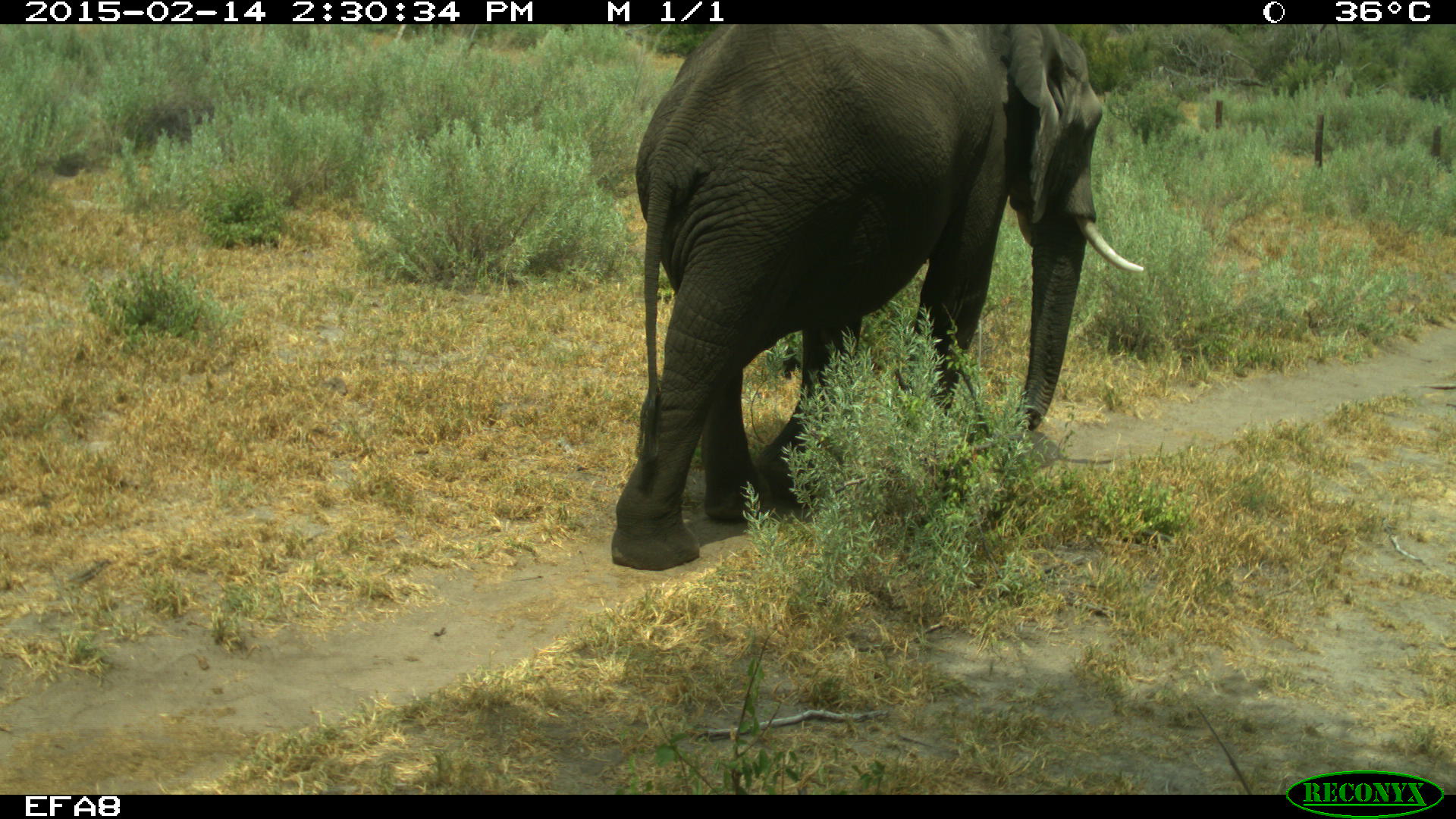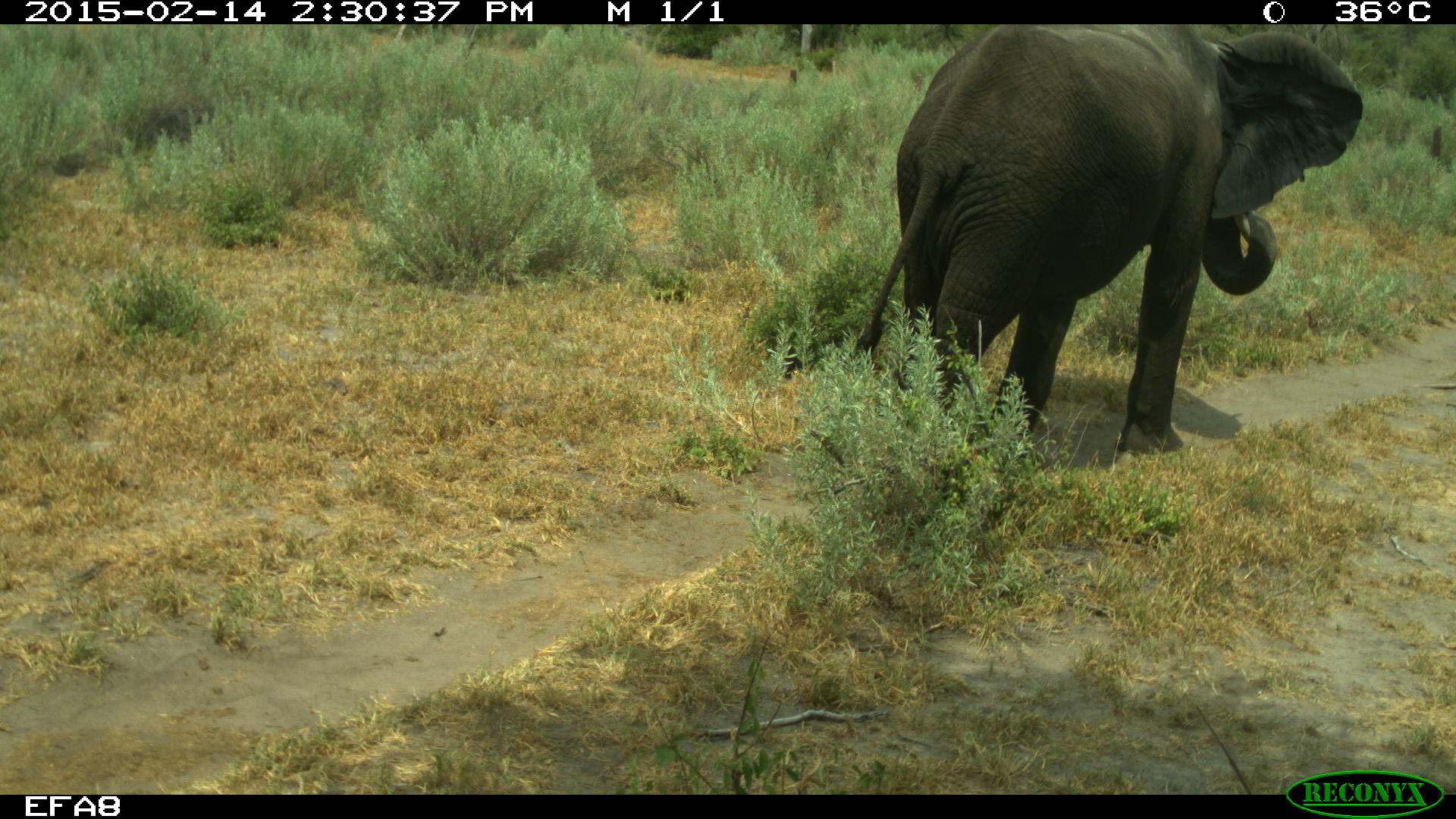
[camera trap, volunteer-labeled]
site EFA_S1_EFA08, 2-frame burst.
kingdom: Animalia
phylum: Chordata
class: Mammalia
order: Proboscidea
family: Elephantidae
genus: Loxodonta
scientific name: Loxodonta africana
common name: african bush elephant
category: elephant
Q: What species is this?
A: Elephant (african bush elephant) (Loxodonta africana).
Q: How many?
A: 1.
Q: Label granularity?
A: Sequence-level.